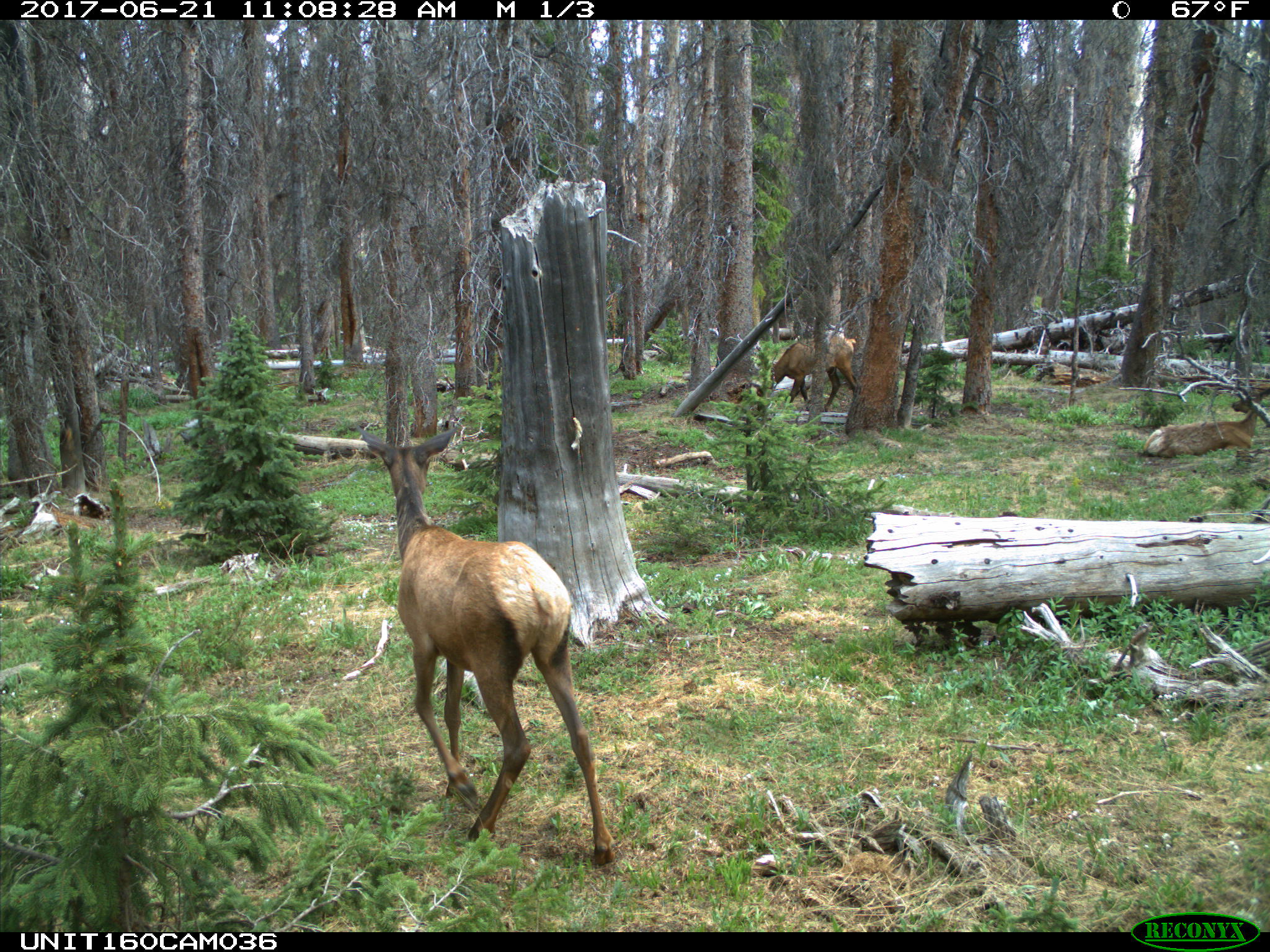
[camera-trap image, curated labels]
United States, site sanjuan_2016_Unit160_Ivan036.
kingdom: Animalia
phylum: Chordata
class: Mammalia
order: Artiodactyla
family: Cervidae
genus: Cervus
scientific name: Cervus elaphus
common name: red deer